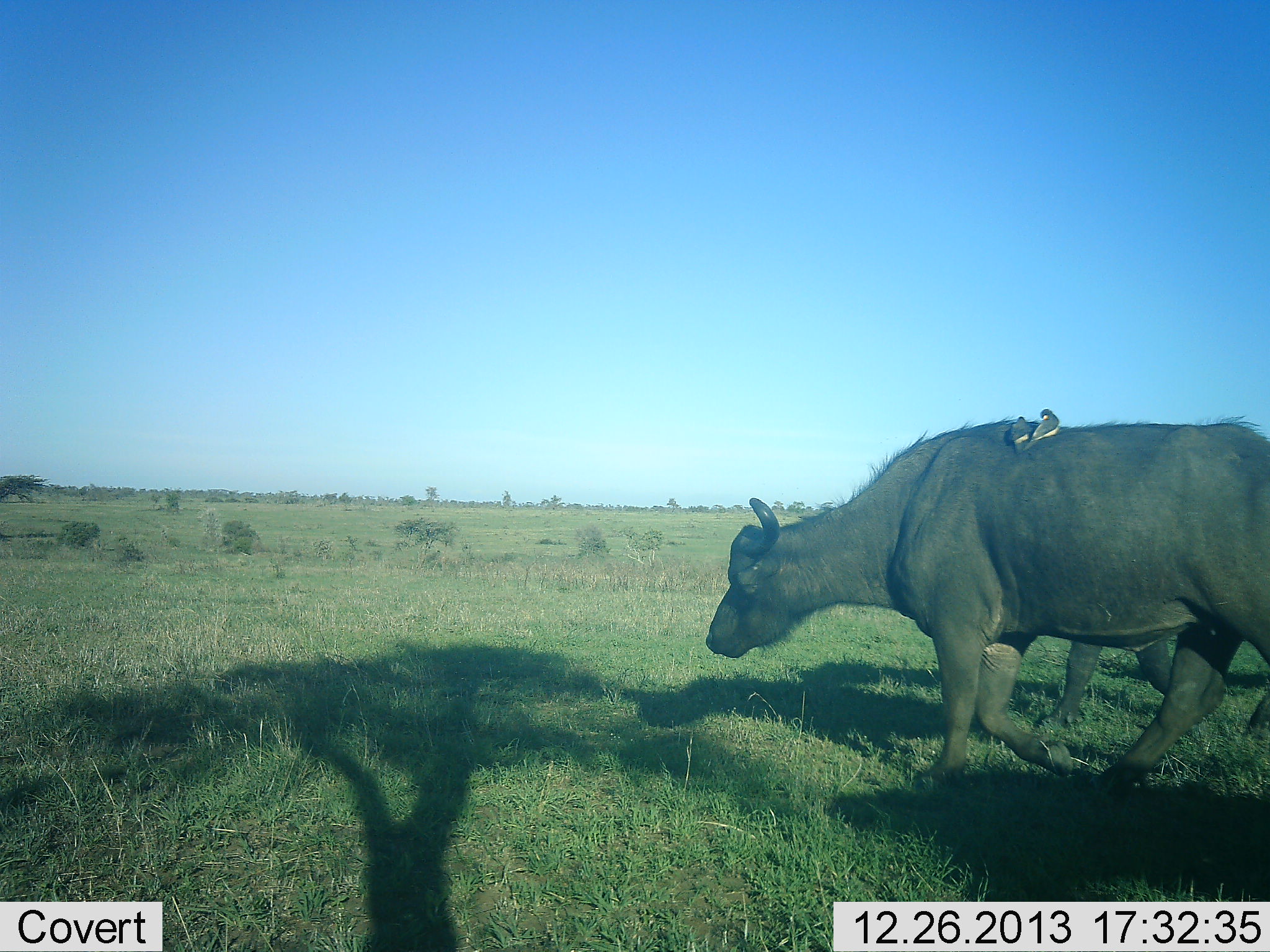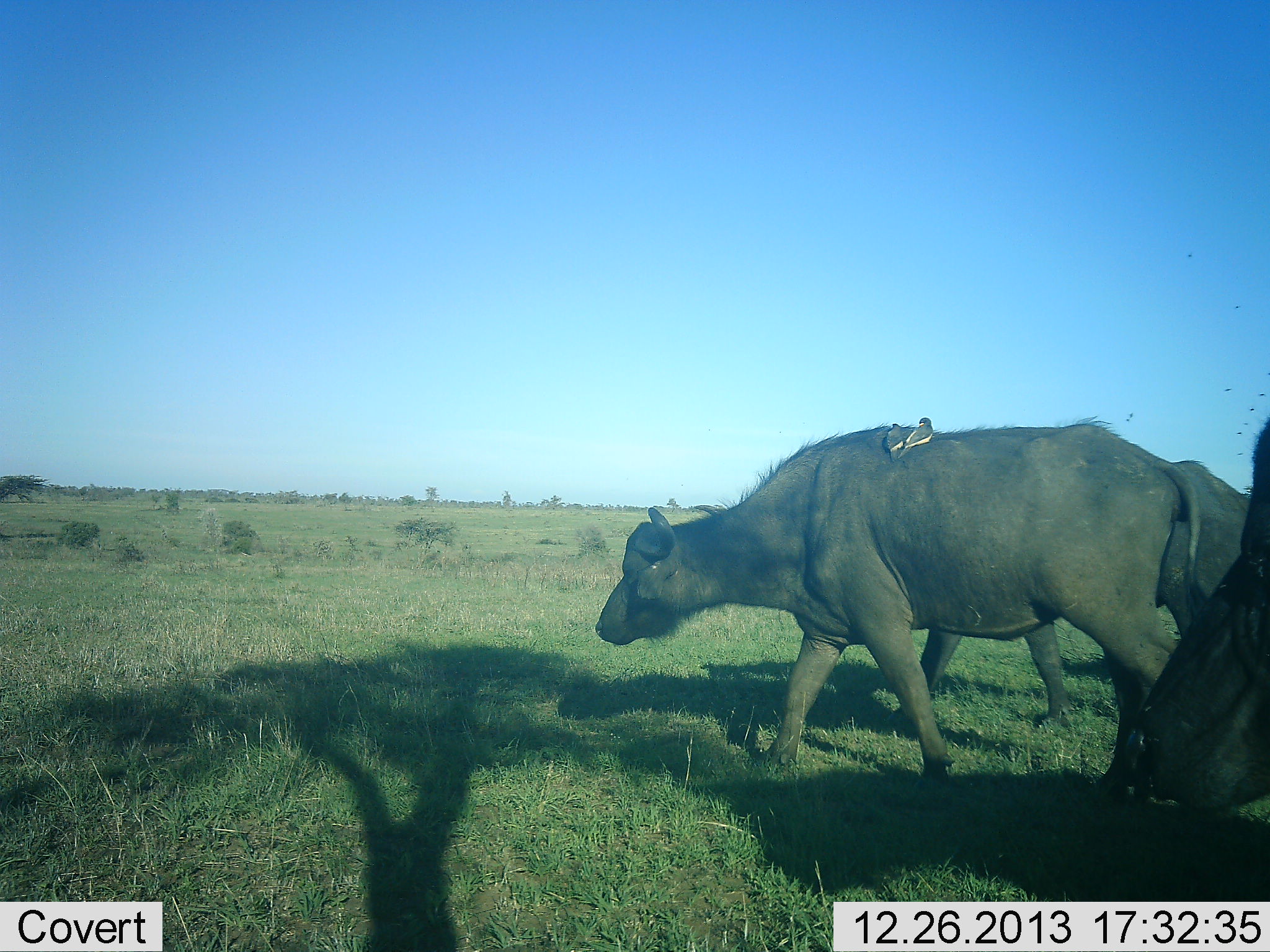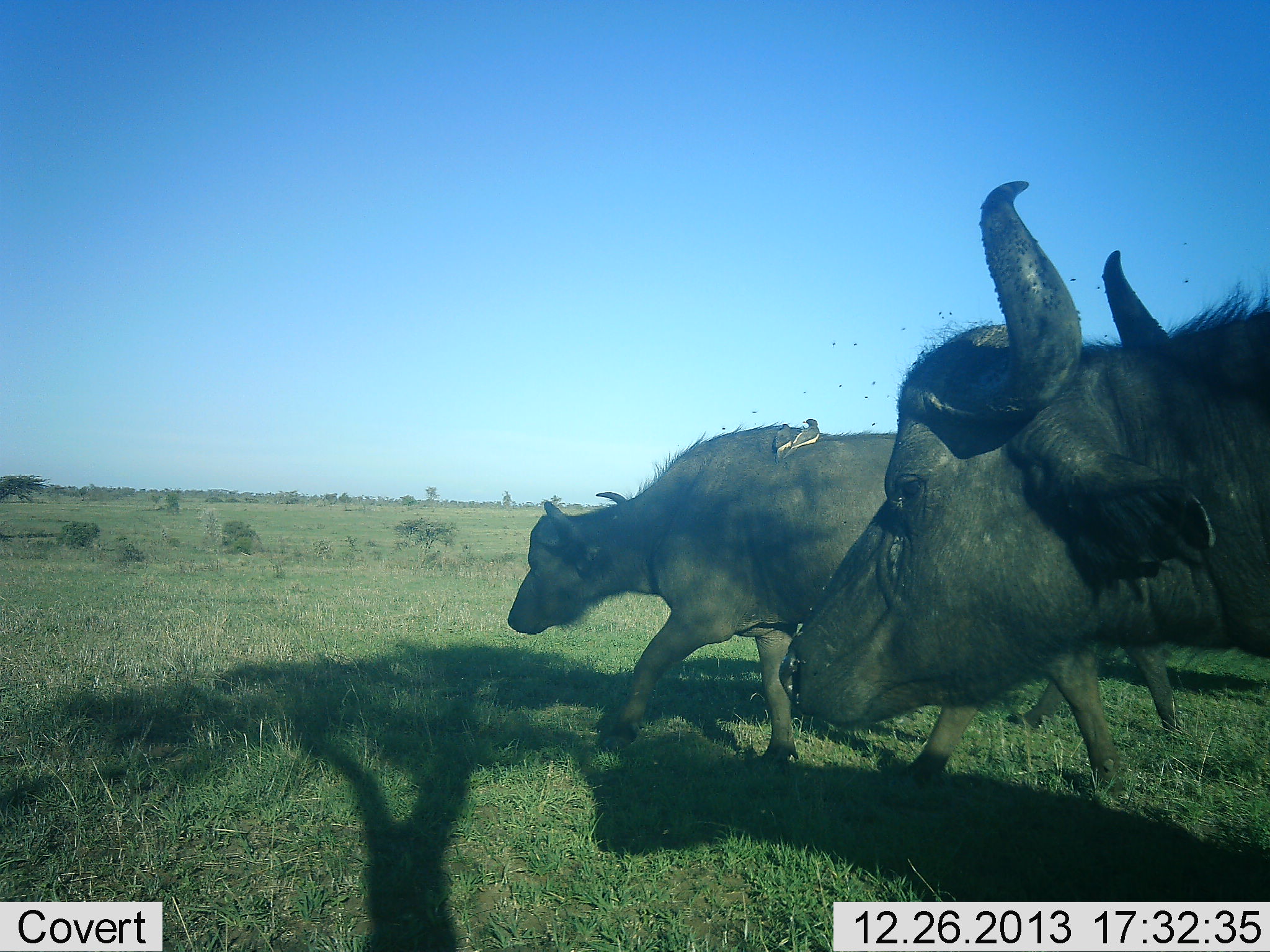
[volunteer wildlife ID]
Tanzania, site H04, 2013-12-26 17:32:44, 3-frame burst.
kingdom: Animalia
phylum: Chordata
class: Mammalia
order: Artiodactyla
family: Bovidae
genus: Syncerus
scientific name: Syncerus caffer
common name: cape buffalo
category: buffalo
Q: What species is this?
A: Buffalo (cape buffalo) (Syncerus caffer).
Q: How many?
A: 3.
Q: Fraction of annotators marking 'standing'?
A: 8%.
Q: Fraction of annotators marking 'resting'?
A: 0%.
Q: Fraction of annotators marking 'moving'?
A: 100%.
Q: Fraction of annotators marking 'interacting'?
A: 0%.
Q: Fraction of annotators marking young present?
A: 0%.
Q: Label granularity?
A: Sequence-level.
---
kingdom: Animalia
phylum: Chordata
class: Aves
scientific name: Aves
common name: bird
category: otherbird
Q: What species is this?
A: Otherbird (bird) (Aves).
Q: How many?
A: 2.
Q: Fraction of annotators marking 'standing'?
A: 40%.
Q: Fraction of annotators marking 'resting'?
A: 50%.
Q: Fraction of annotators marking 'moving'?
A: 0%.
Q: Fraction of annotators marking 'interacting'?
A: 0%.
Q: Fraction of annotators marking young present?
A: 0%.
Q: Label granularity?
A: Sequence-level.